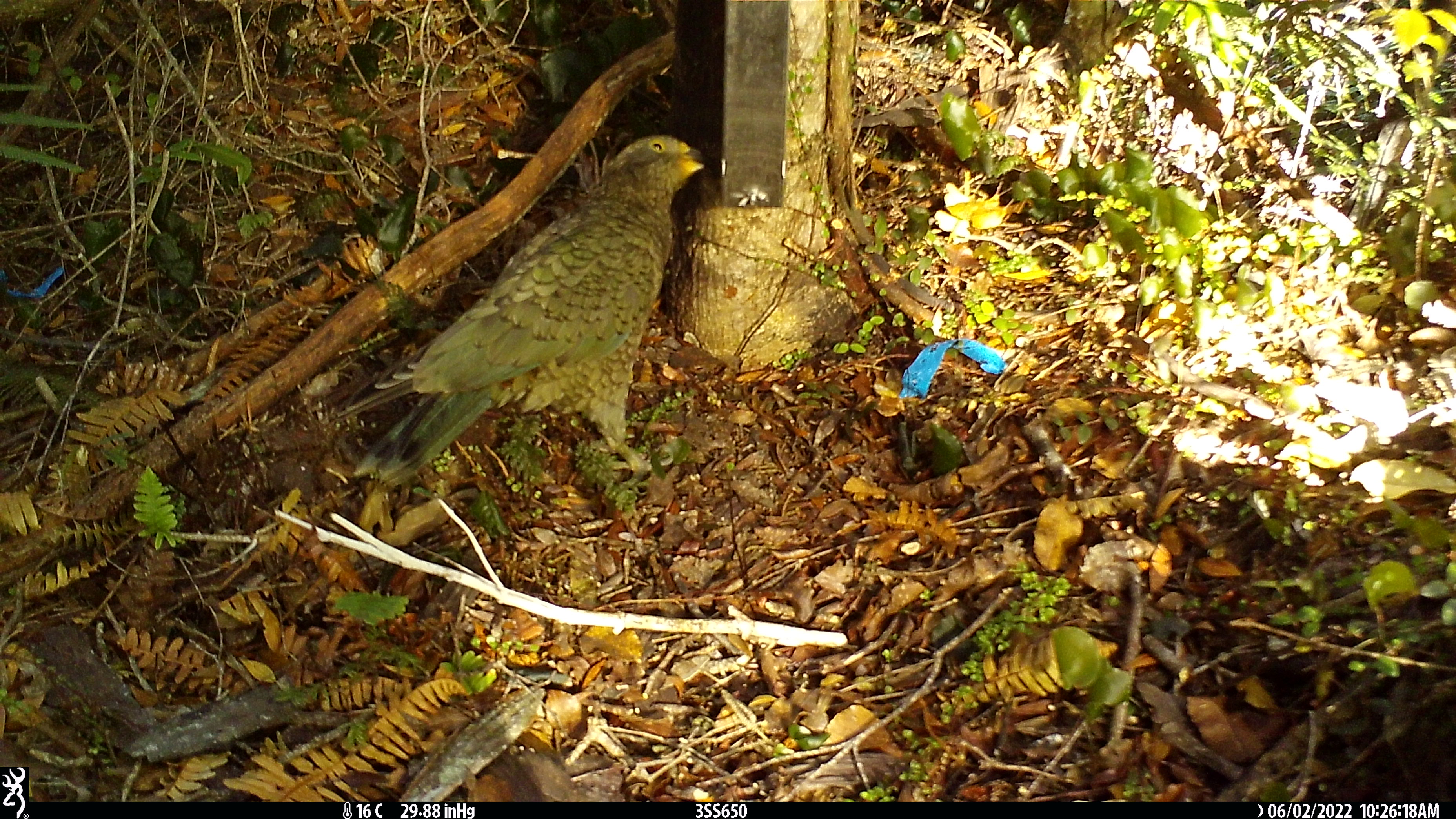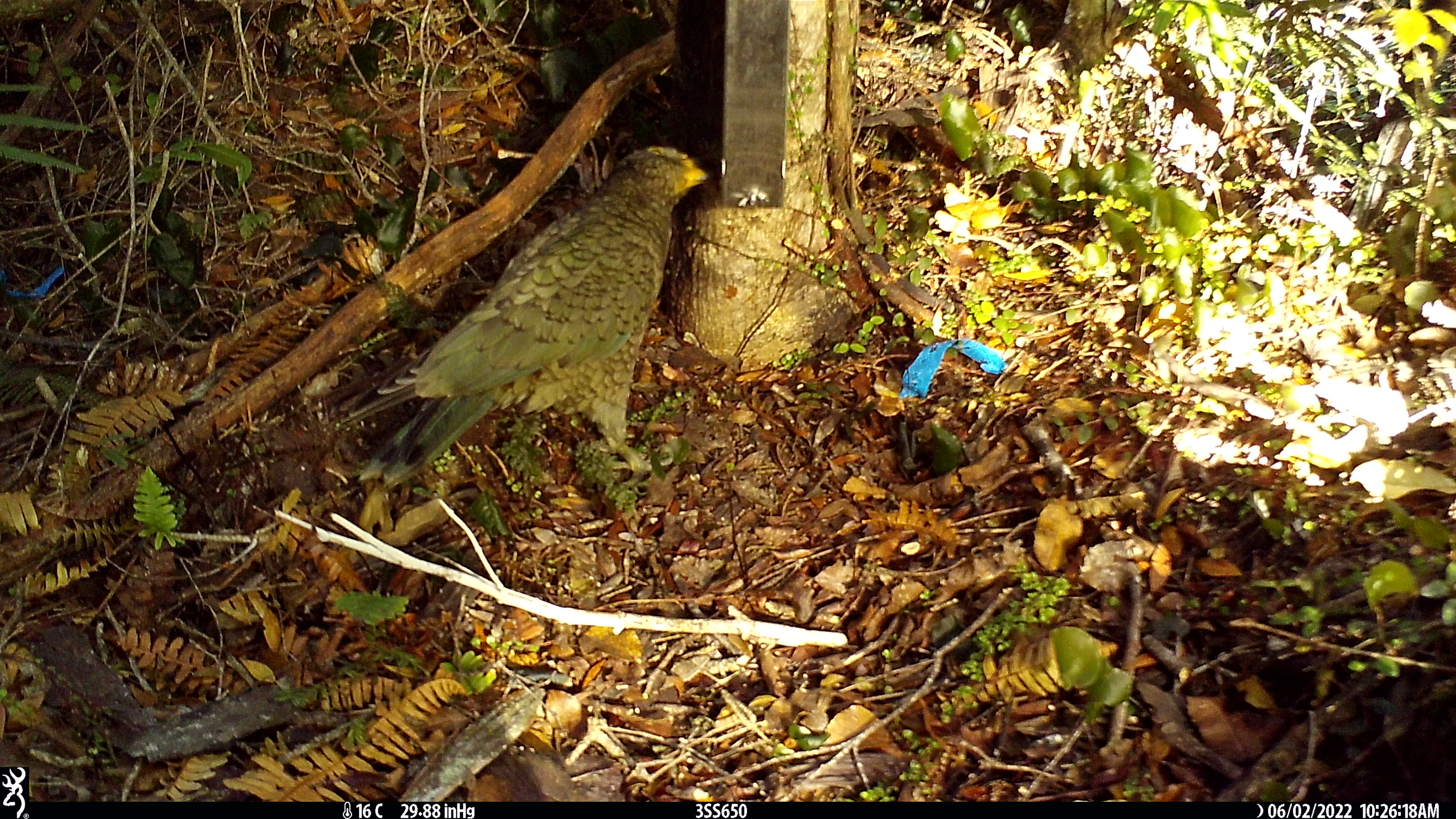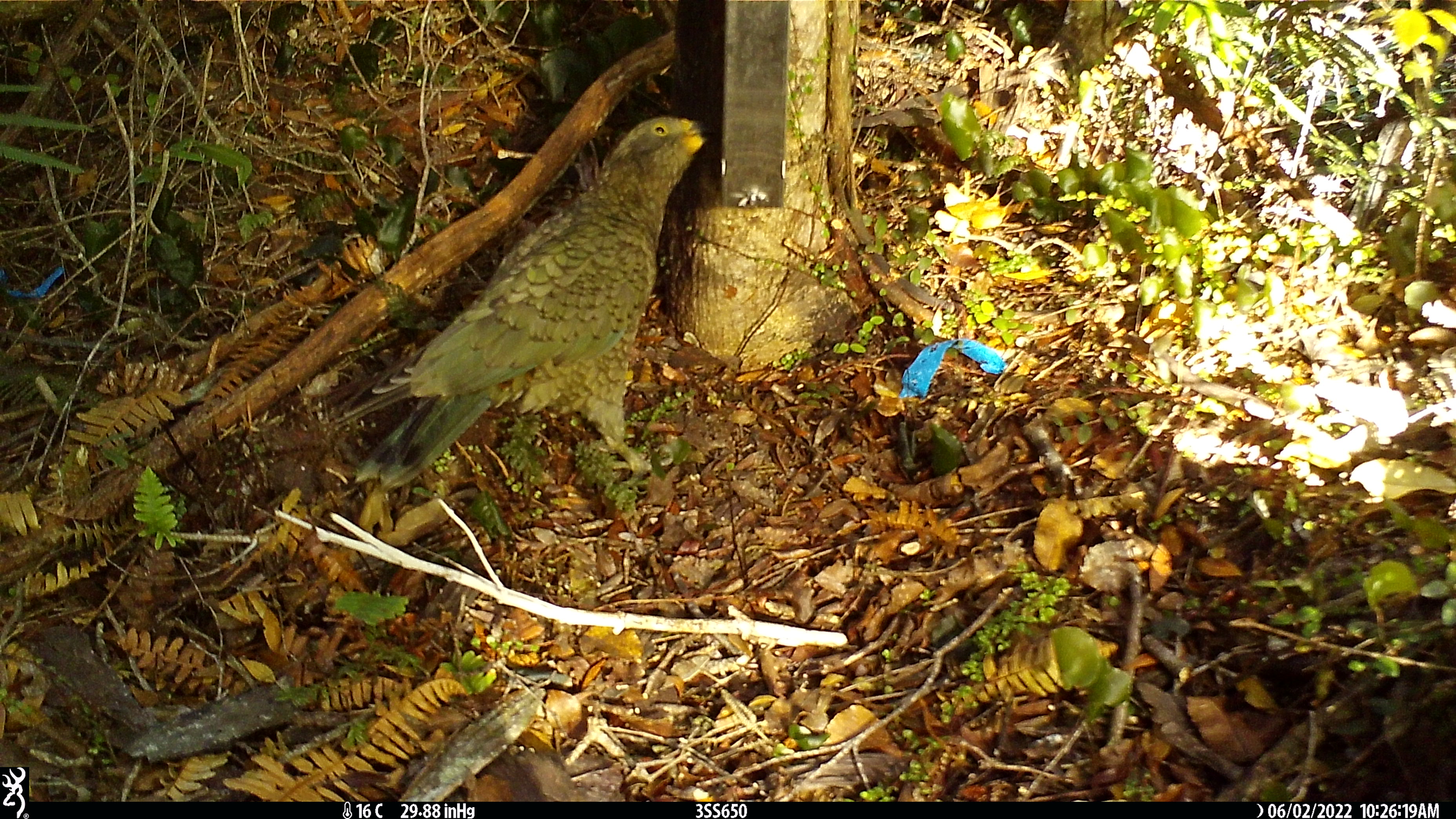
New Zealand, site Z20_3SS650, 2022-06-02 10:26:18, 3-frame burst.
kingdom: Animalia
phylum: Chordata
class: Aves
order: Psittaciformes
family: Strigopidae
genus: Nestor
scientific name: Nestor notabilis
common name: kea